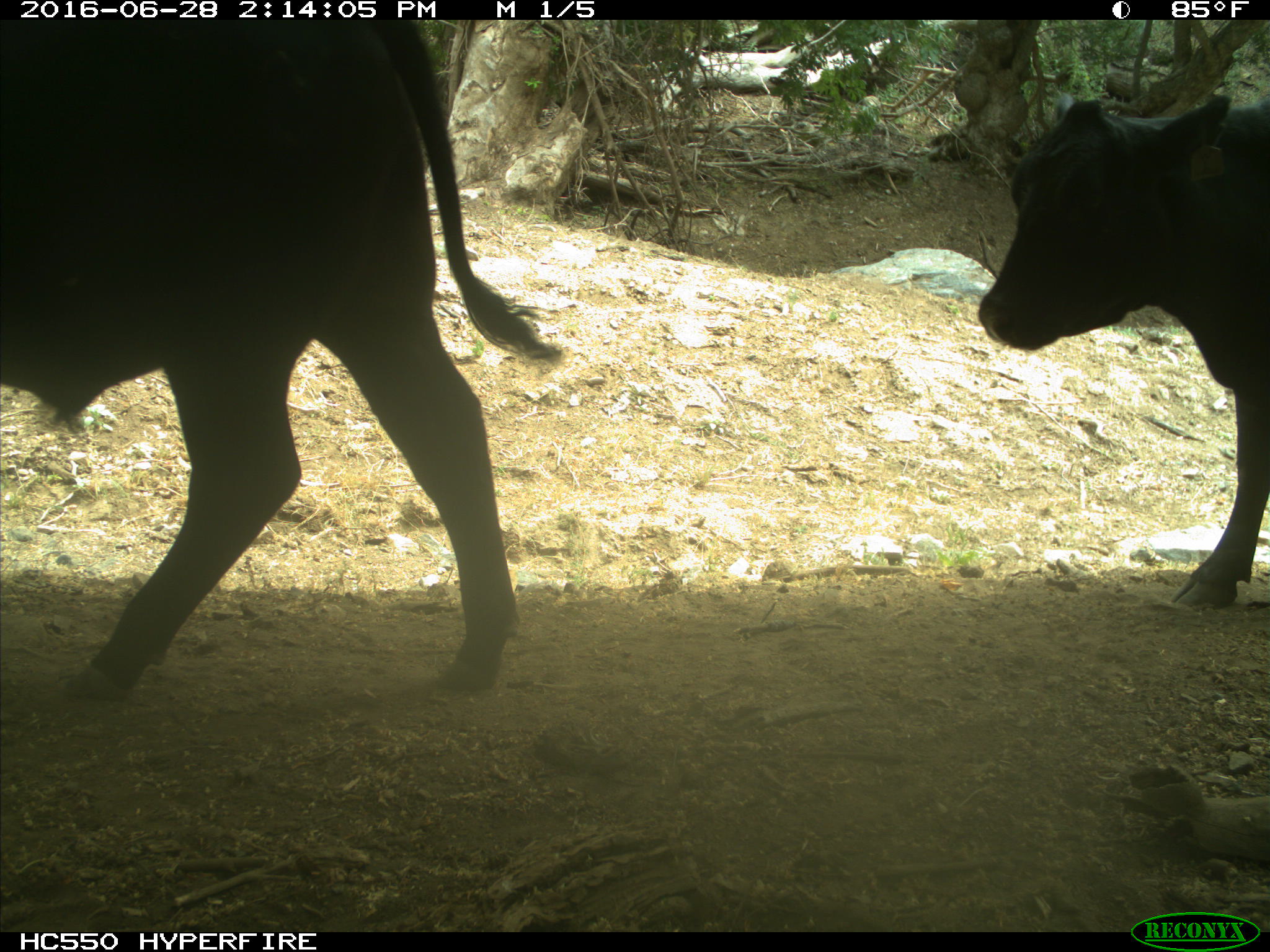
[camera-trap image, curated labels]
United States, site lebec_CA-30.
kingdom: Animalia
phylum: Chordata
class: Mammalia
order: Artiodactyla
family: Bovidae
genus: Bos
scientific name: Bos taurus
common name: domestic cow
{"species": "Bos taurus (domestic cow)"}